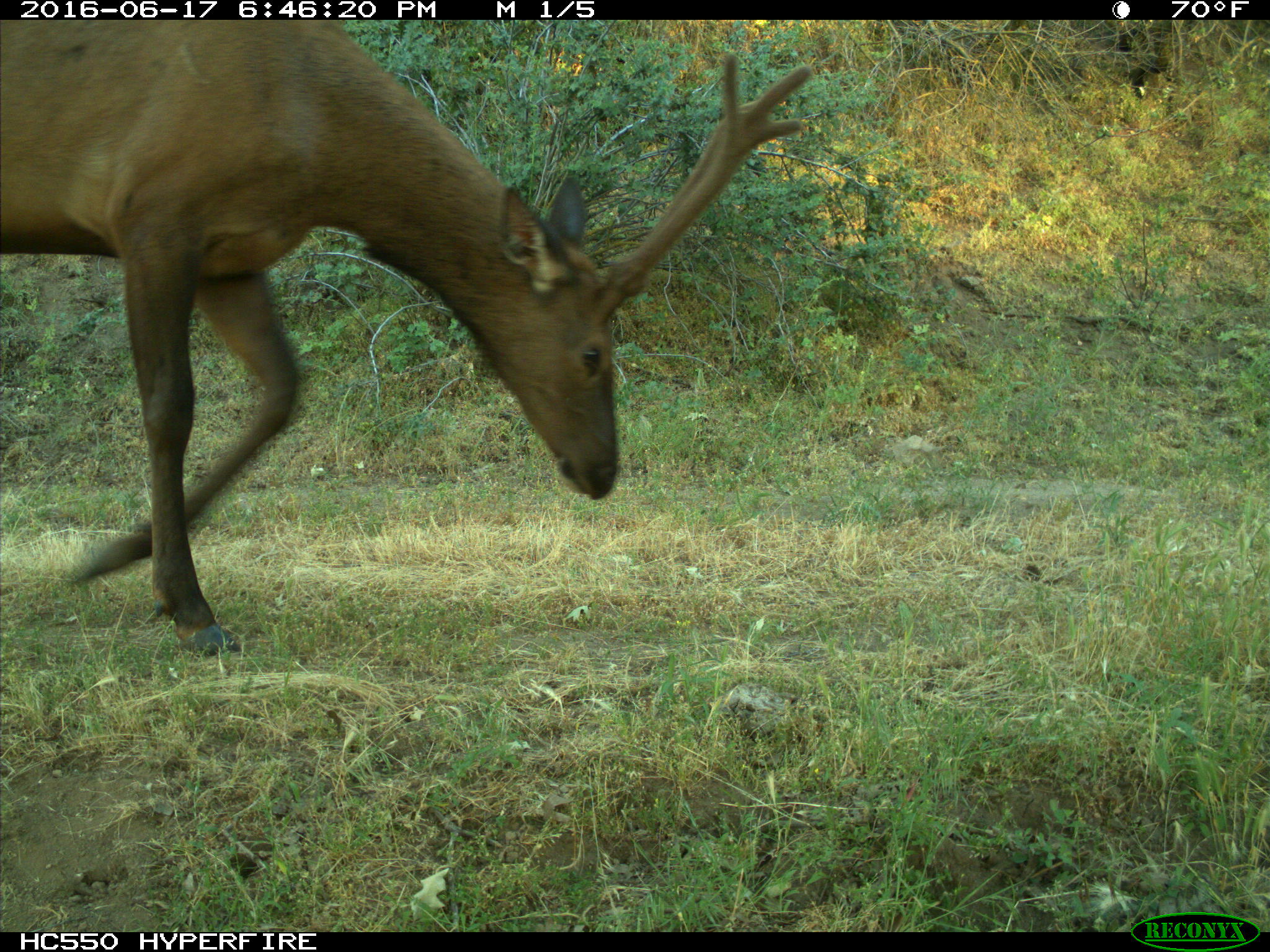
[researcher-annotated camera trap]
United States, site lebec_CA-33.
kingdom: Animalia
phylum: Chordata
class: Mammalia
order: Artiodactyla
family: Cervidae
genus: Cervus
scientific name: Cervus canadensis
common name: elk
Cervus canadensis (elk).